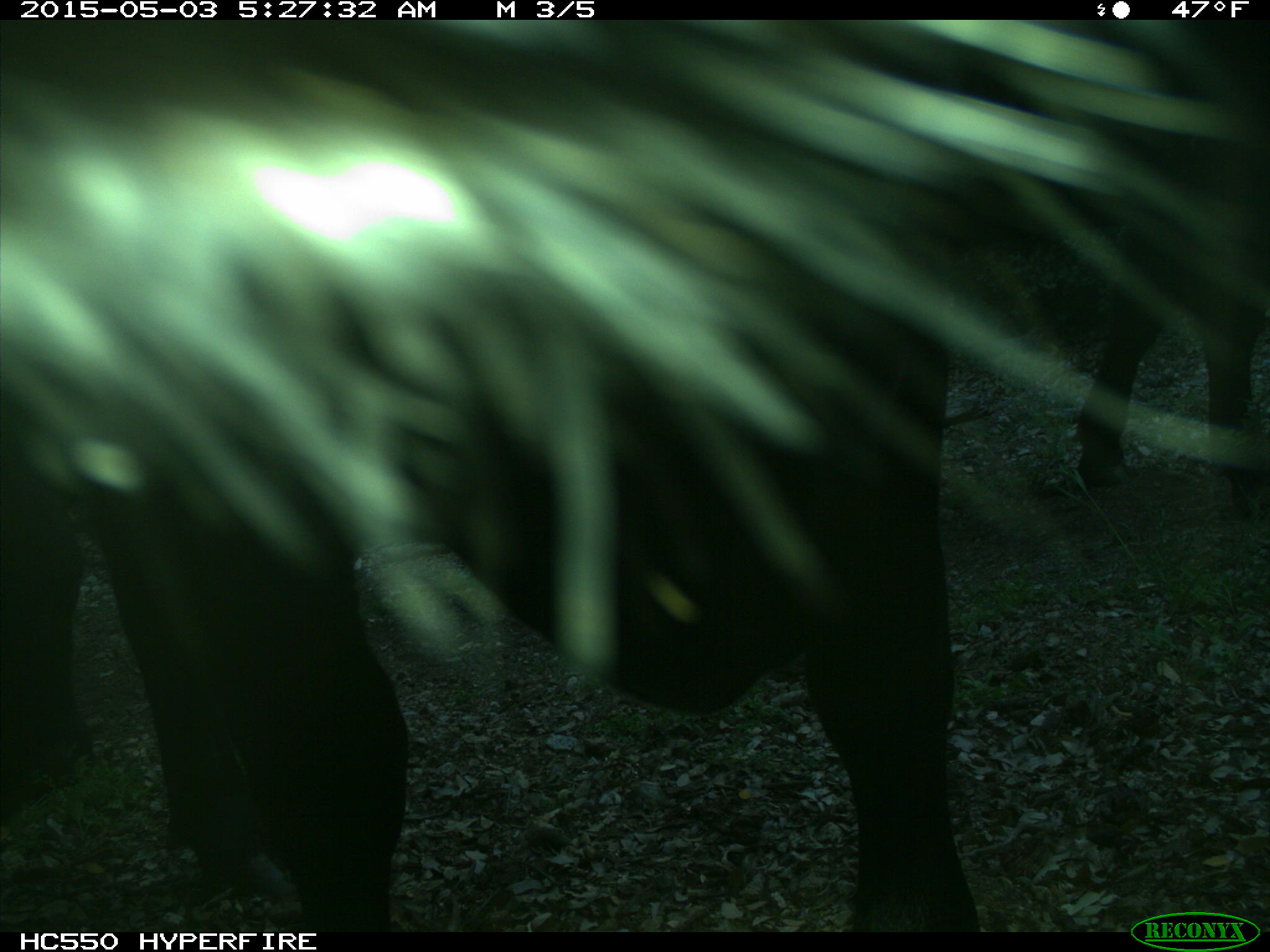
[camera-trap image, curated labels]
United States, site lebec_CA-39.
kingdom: Animalia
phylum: Chordata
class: Mammalia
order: Artiodactyla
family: Bovidae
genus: Bos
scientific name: Bos taurus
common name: domestic cow